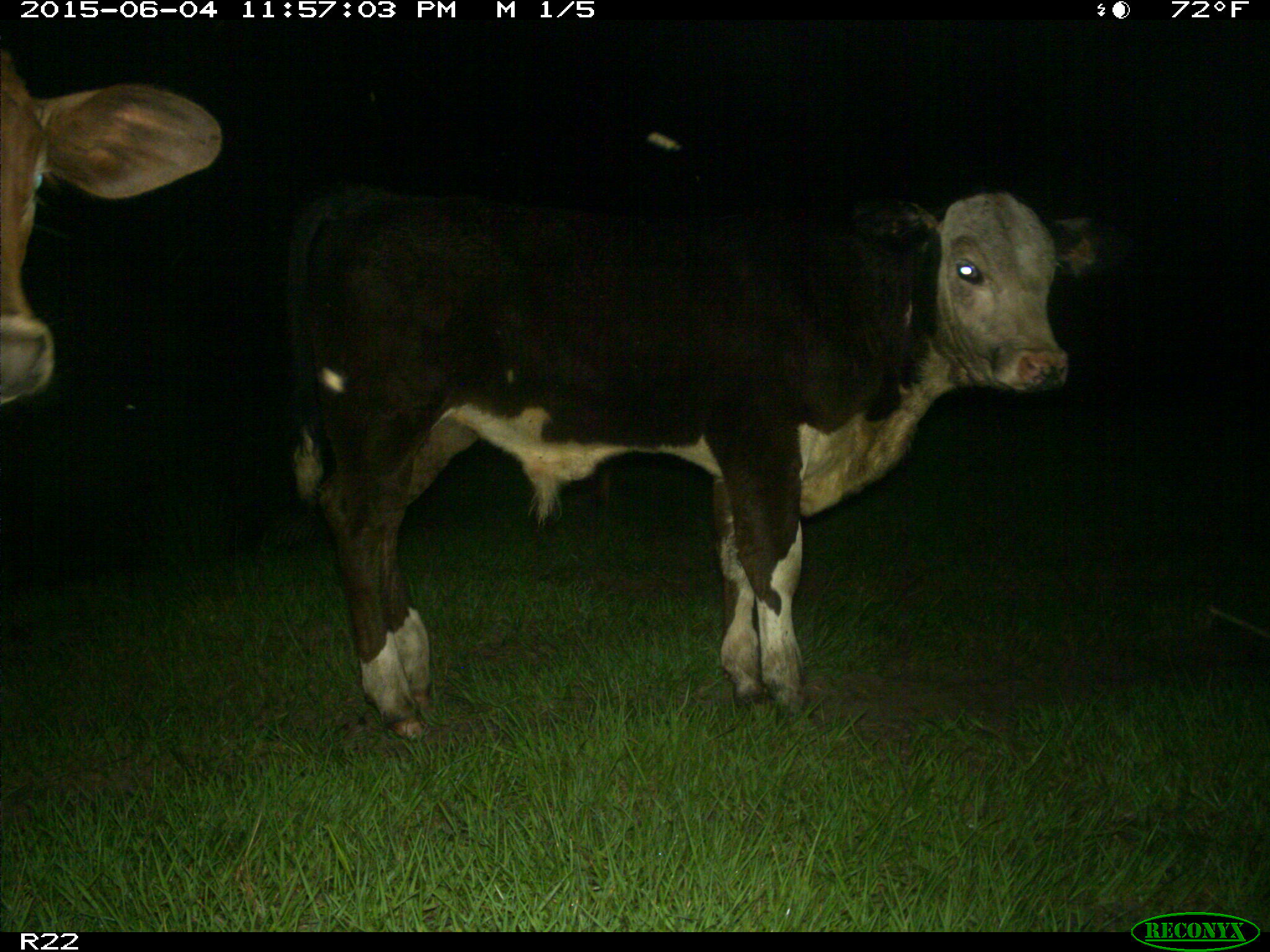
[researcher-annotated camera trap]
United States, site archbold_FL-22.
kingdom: Animalia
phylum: Chordata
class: Mammalia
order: Artiodactyla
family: Bovidae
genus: Bos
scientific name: Bos taurus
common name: domestic cow